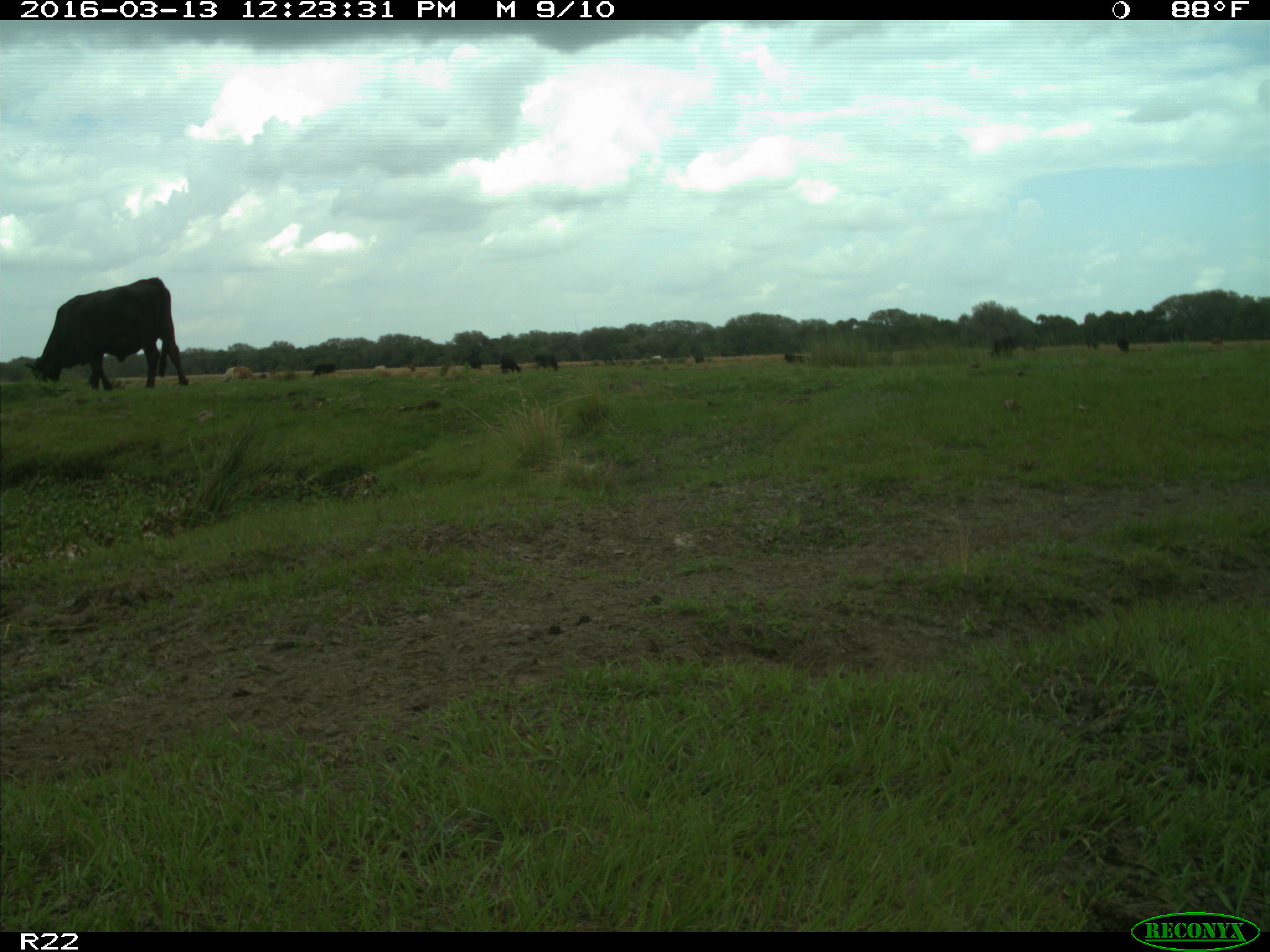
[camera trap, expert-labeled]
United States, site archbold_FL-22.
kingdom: Animalia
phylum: Chordata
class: Mammalia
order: Artiodactyla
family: Bovidae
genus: Bos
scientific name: Bos taurus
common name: domestic cow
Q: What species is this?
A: Bos taurus (domestic cow).